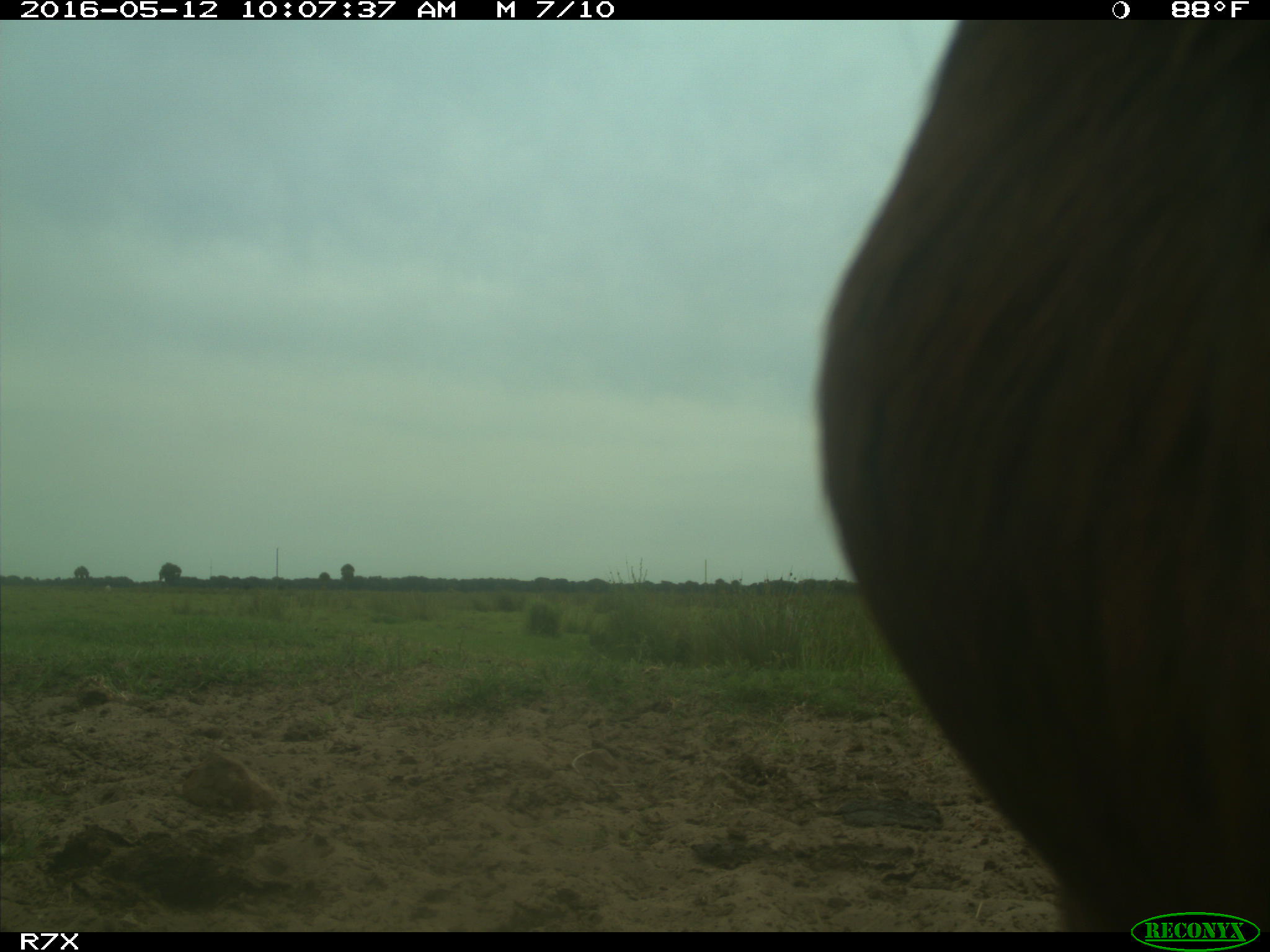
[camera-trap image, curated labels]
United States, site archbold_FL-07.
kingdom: Animalia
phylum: Chordata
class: Mammalia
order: Artiodactyla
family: Bovidae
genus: Bos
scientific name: Bos taurus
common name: domestic cow